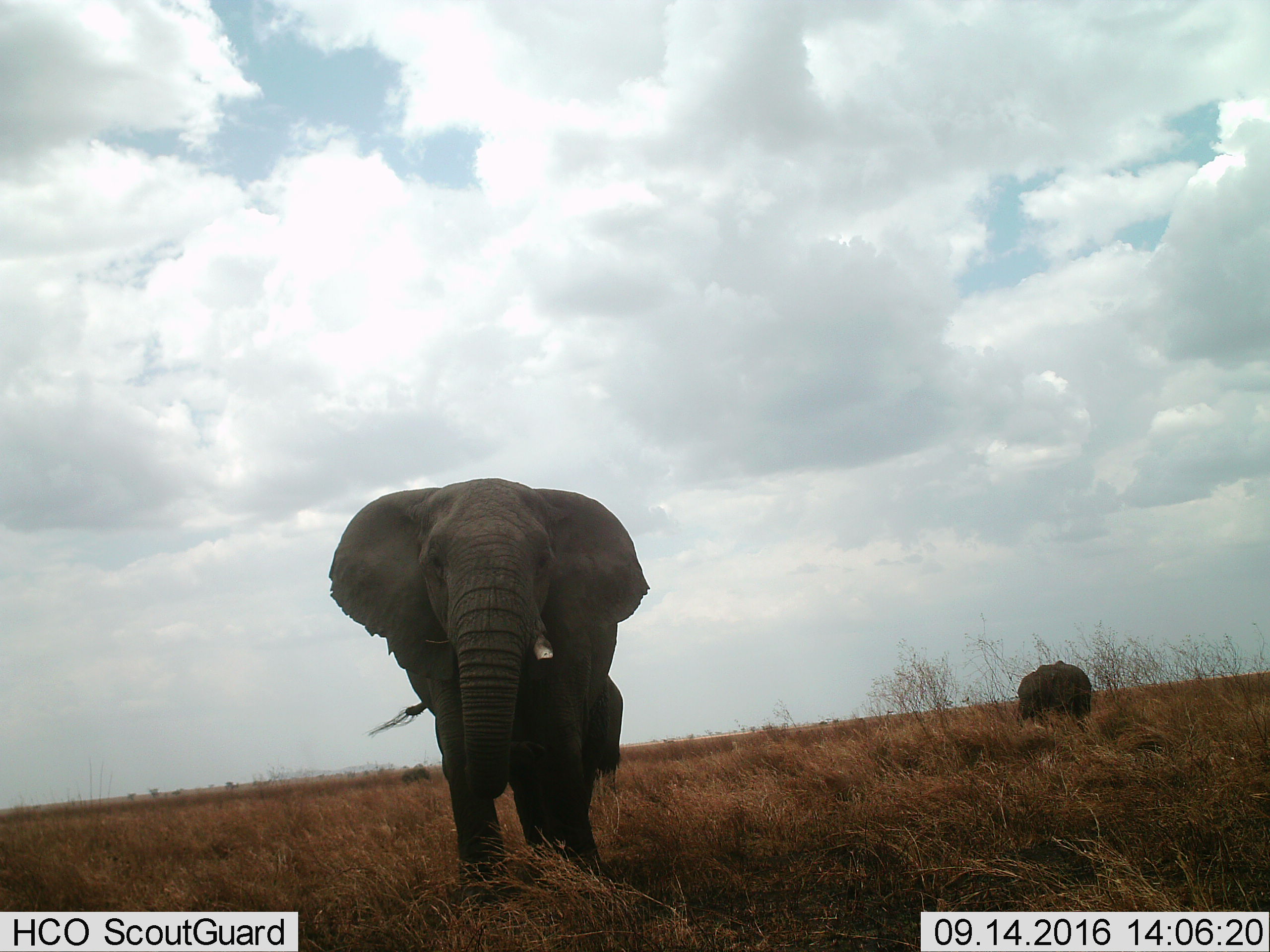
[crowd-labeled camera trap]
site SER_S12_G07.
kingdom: Animalia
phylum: Chordata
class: Mammalia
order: Proboscidea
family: Elephantidae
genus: Loxodonta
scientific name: Loxodonta africana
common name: african bush elephant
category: elephant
Elephant (african bush elephant) (Loxodonta africana), count 3. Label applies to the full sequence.